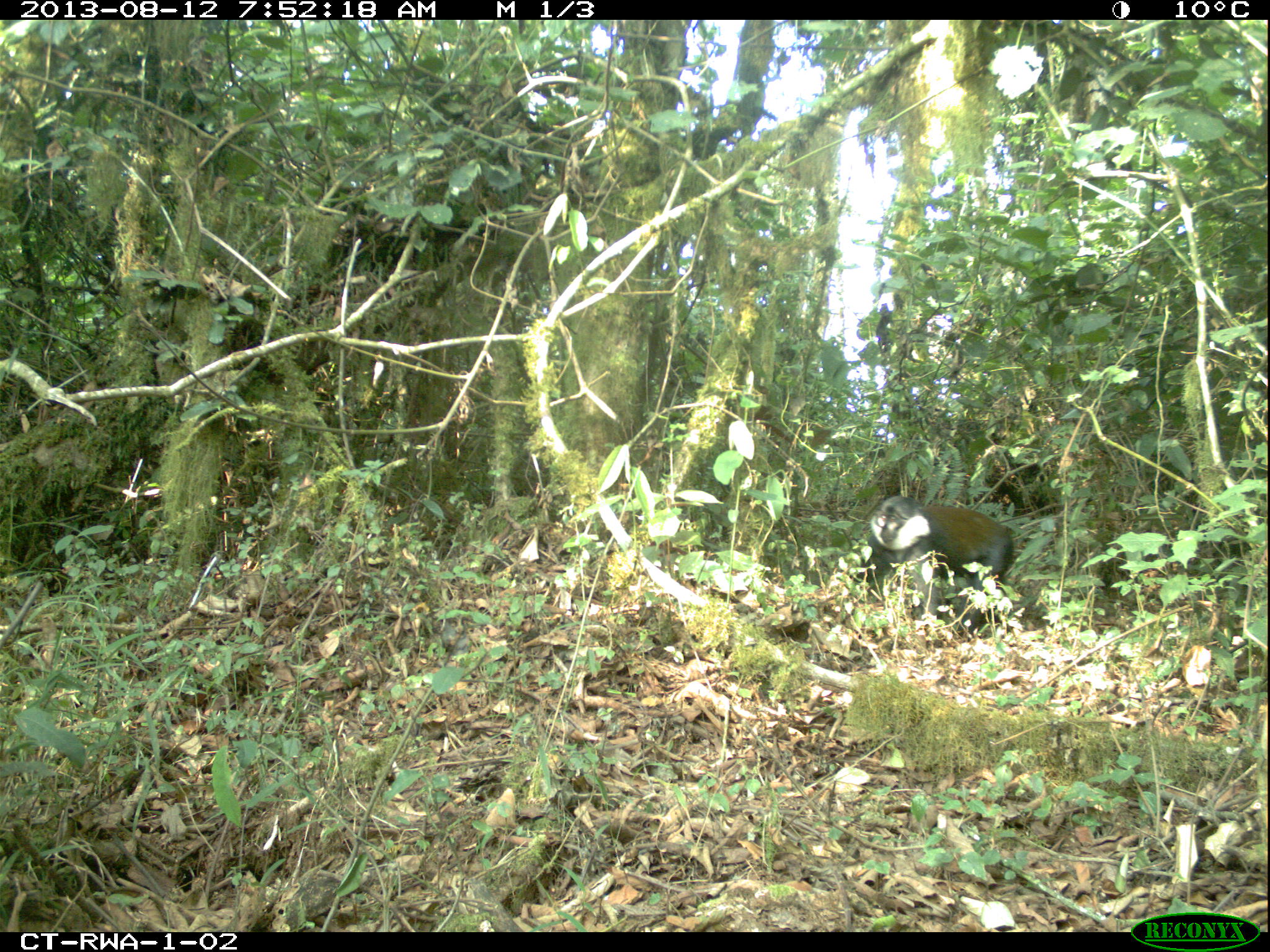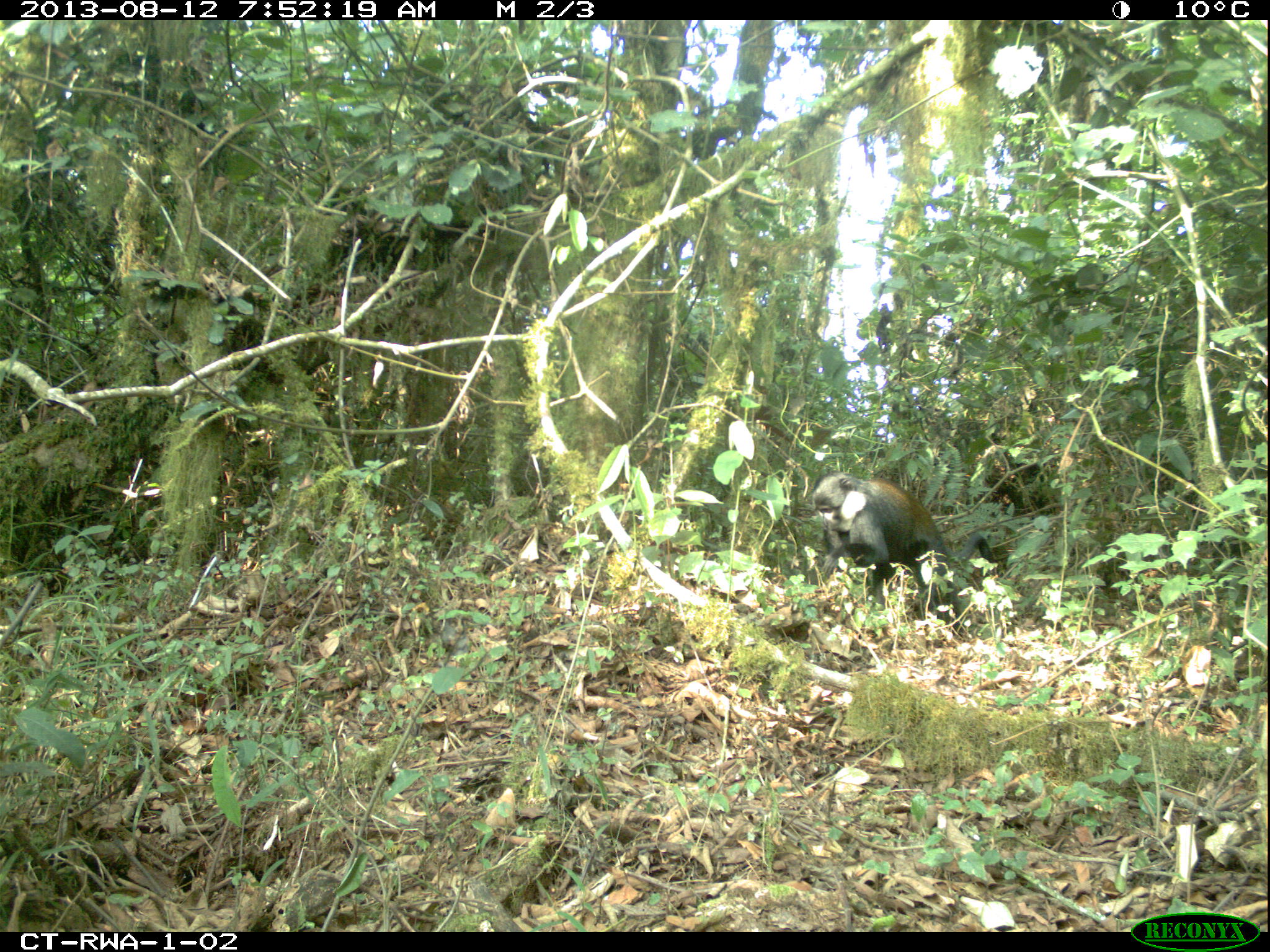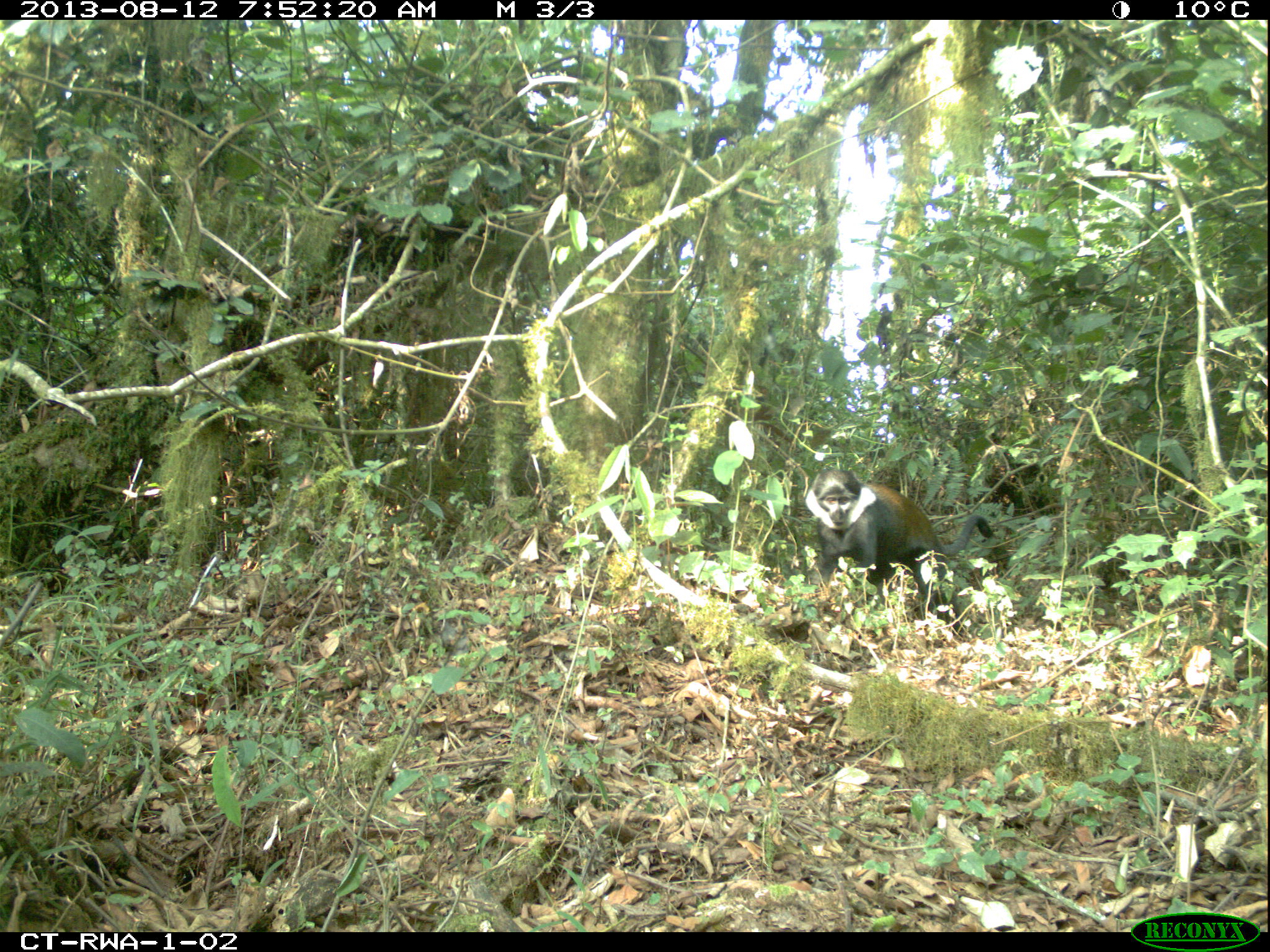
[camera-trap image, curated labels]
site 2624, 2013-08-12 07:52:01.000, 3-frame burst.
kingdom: Animalia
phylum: Chordata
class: Mammalia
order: Primates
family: Cercopithecidae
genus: Allochrocebus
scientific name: Allochrocebus lhoesti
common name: l'hoest's monkey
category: cercopithecus lhoesti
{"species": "cercopithecus lhoesti (l'hoest's monkey) (Allochrocebus lhoesti)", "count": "1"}